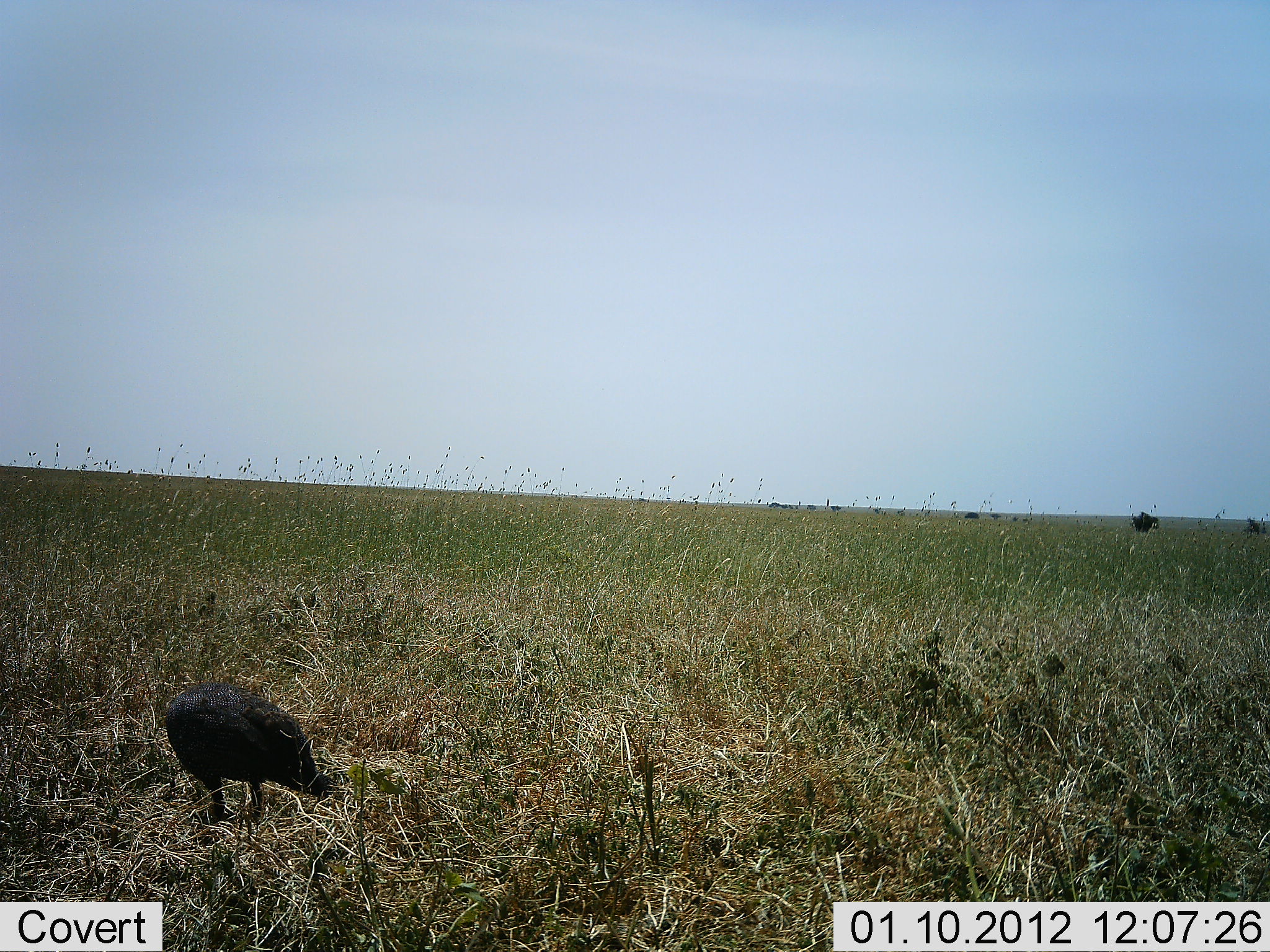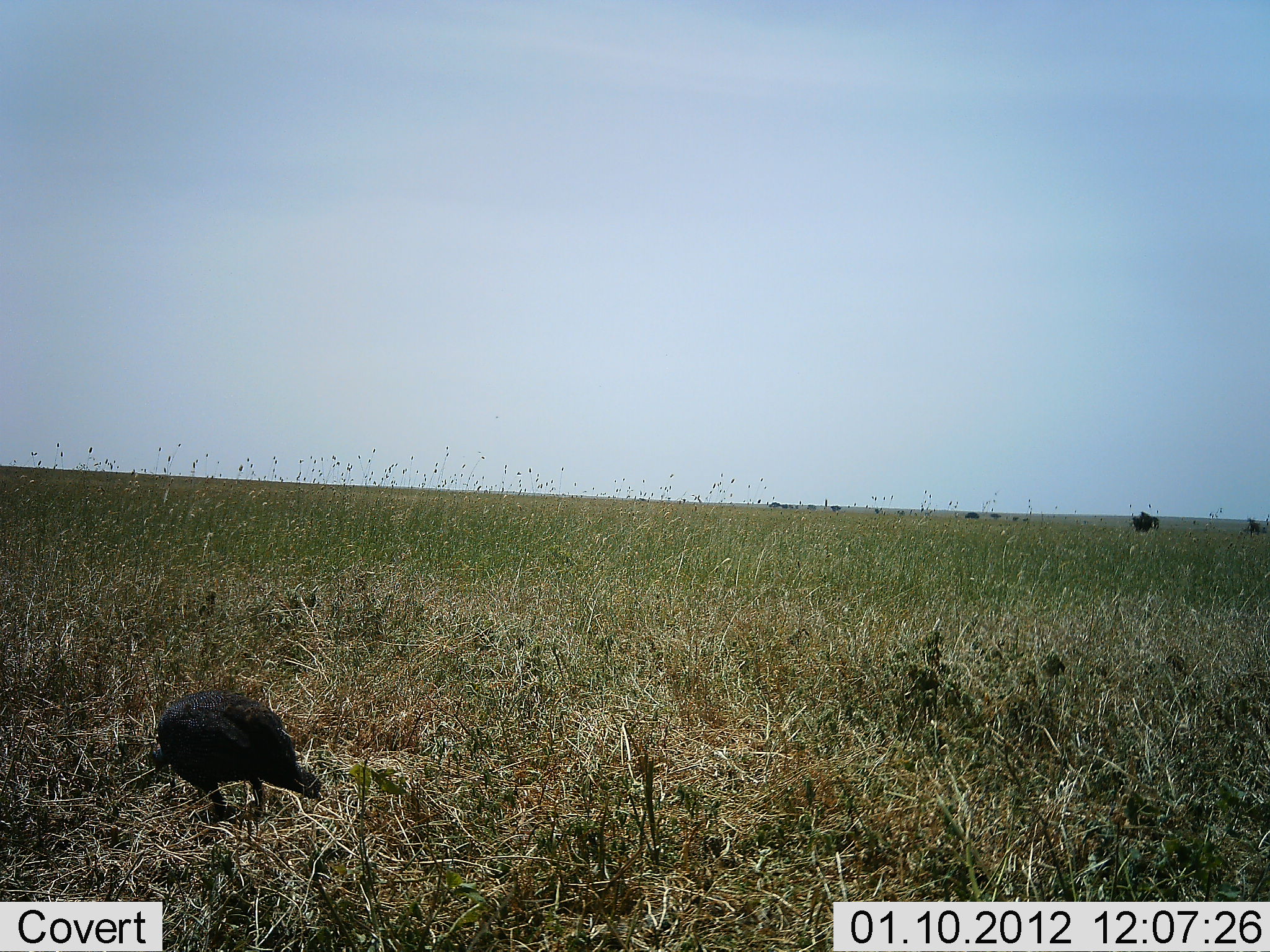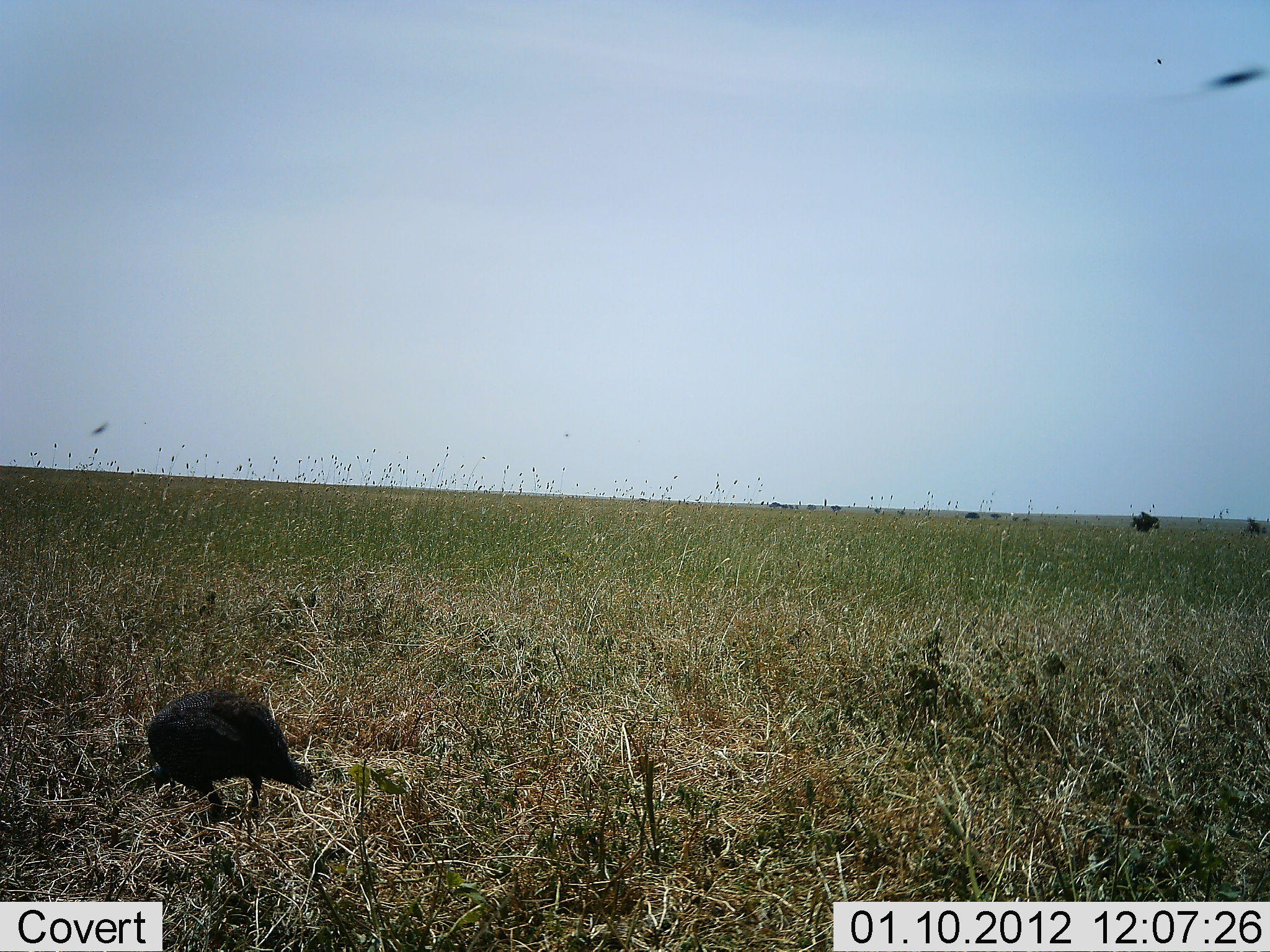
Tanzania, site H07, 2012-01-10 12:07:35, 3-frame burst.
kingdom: Animalia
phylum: Chordata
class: Aves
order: Galliformes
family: Numididae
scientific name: Numididae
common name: guinea fowl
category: guineafowl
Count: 1.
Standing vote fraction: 23%.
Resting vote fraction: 0%.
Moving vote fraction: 14%.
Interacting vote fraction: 0%.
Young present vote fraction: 0%.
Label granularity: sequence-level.